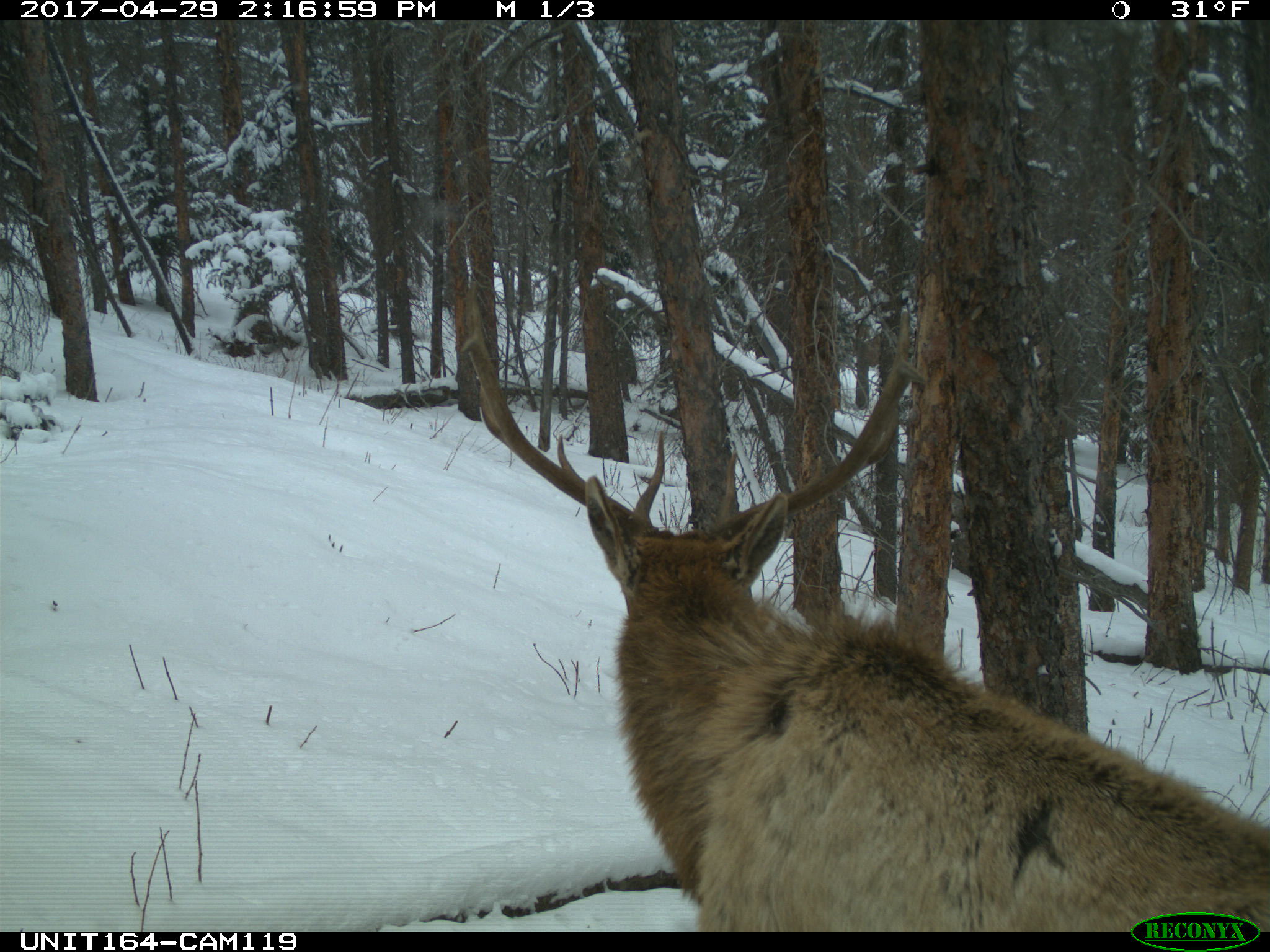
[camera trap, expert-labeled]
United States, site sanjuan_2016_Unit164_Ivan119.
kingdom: Animalia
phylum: Chordata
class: Mammalia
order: Artiodactyla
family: Cervidae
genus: Cervus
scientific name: Cervus elaphus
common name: red deer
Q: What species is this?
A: Cervus elaphus (red deer).